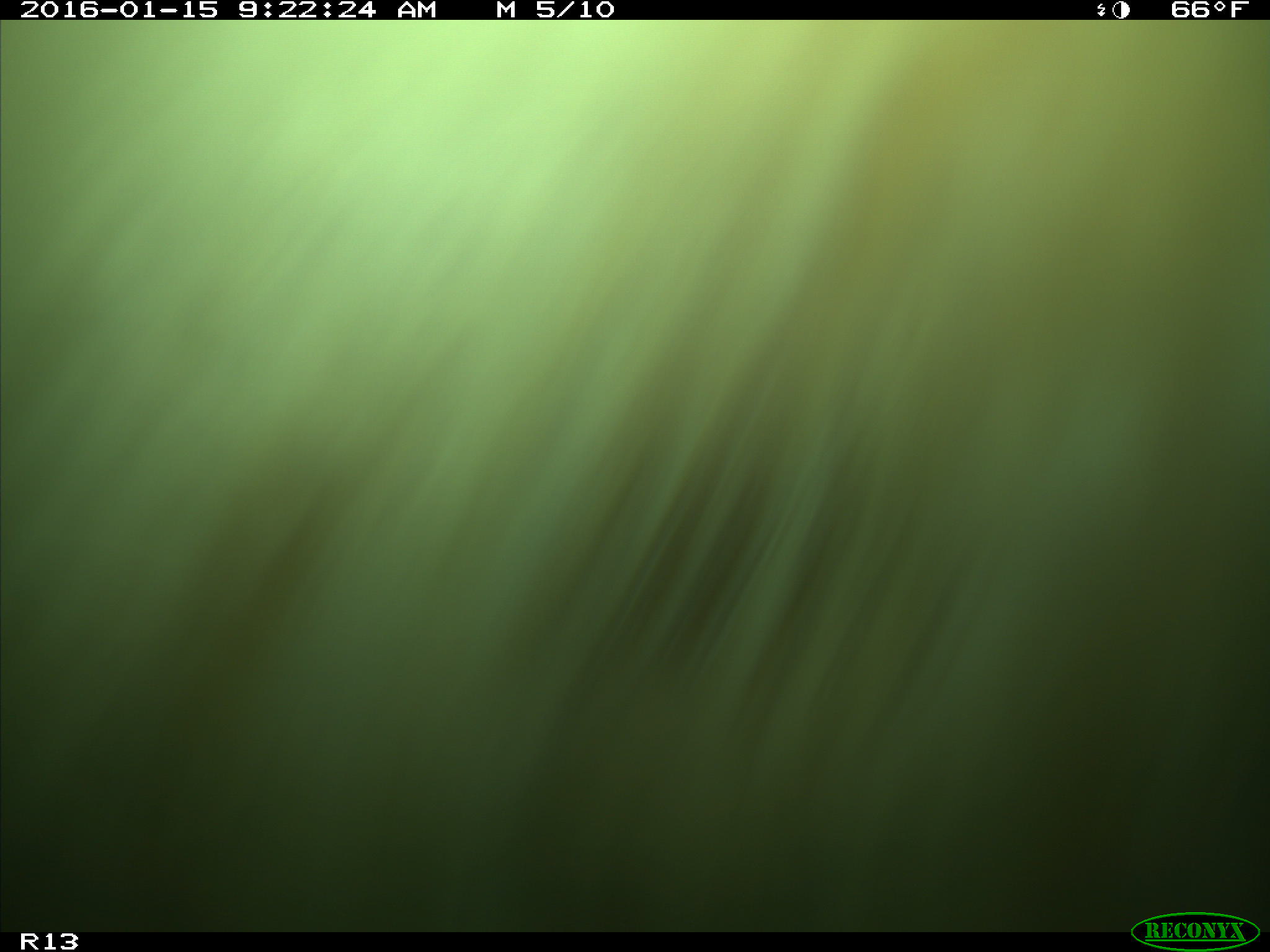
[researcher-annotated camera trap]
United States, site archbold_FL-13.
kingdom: Animalia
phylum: Chordata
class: Mammalia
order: Artiodactyla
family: Bovidae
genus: Bos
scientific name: Bos taurus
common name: domestic cow